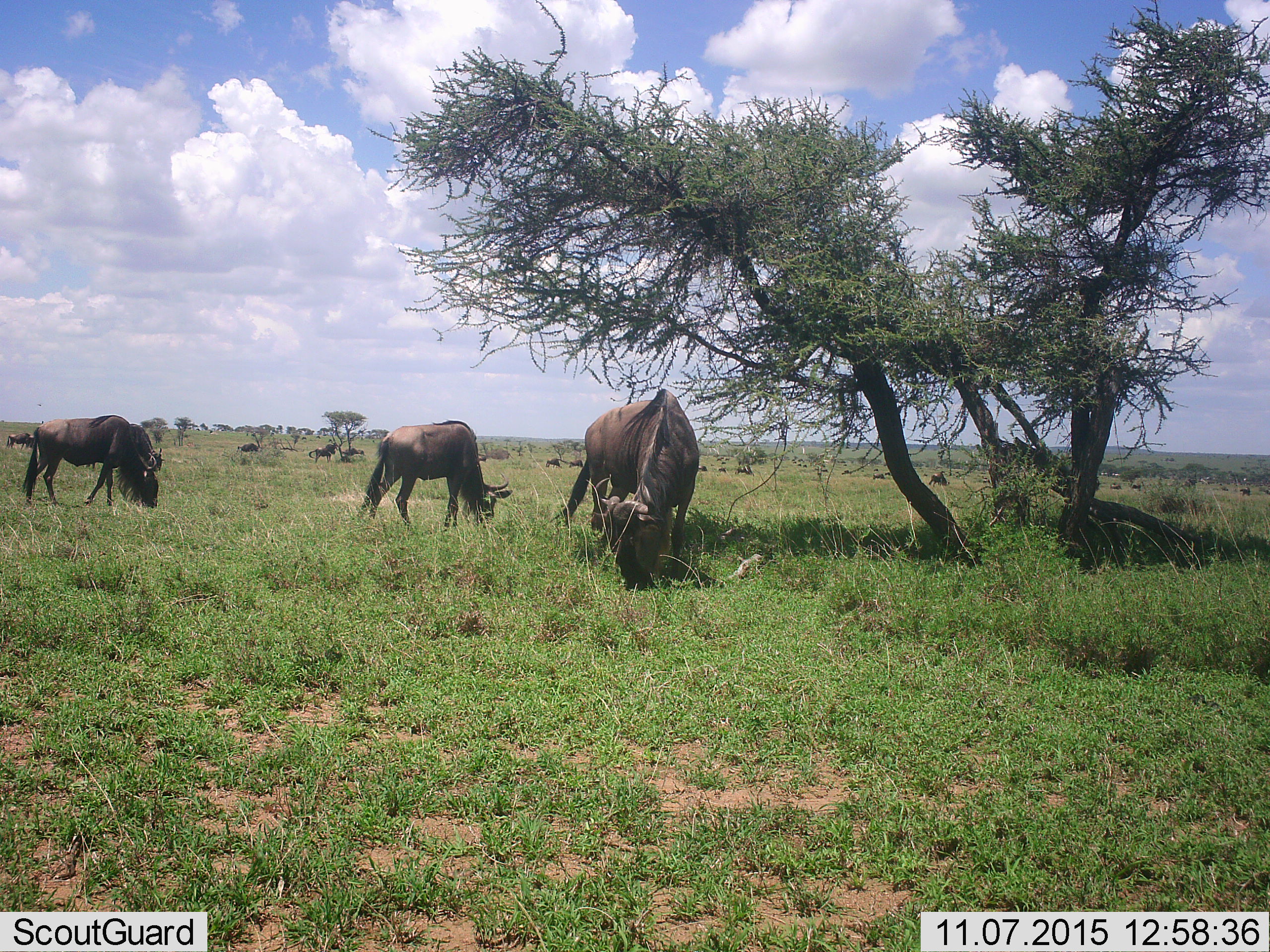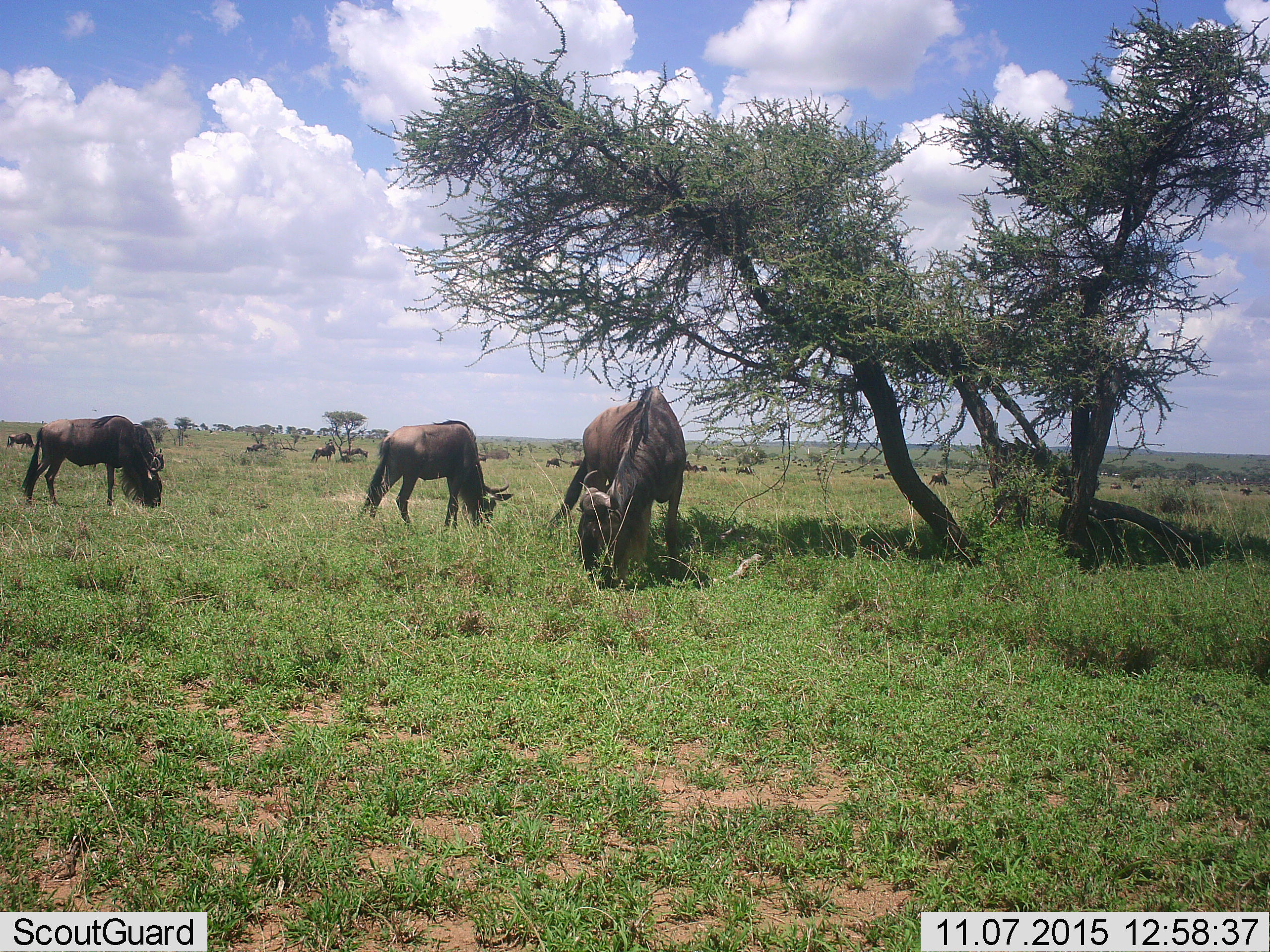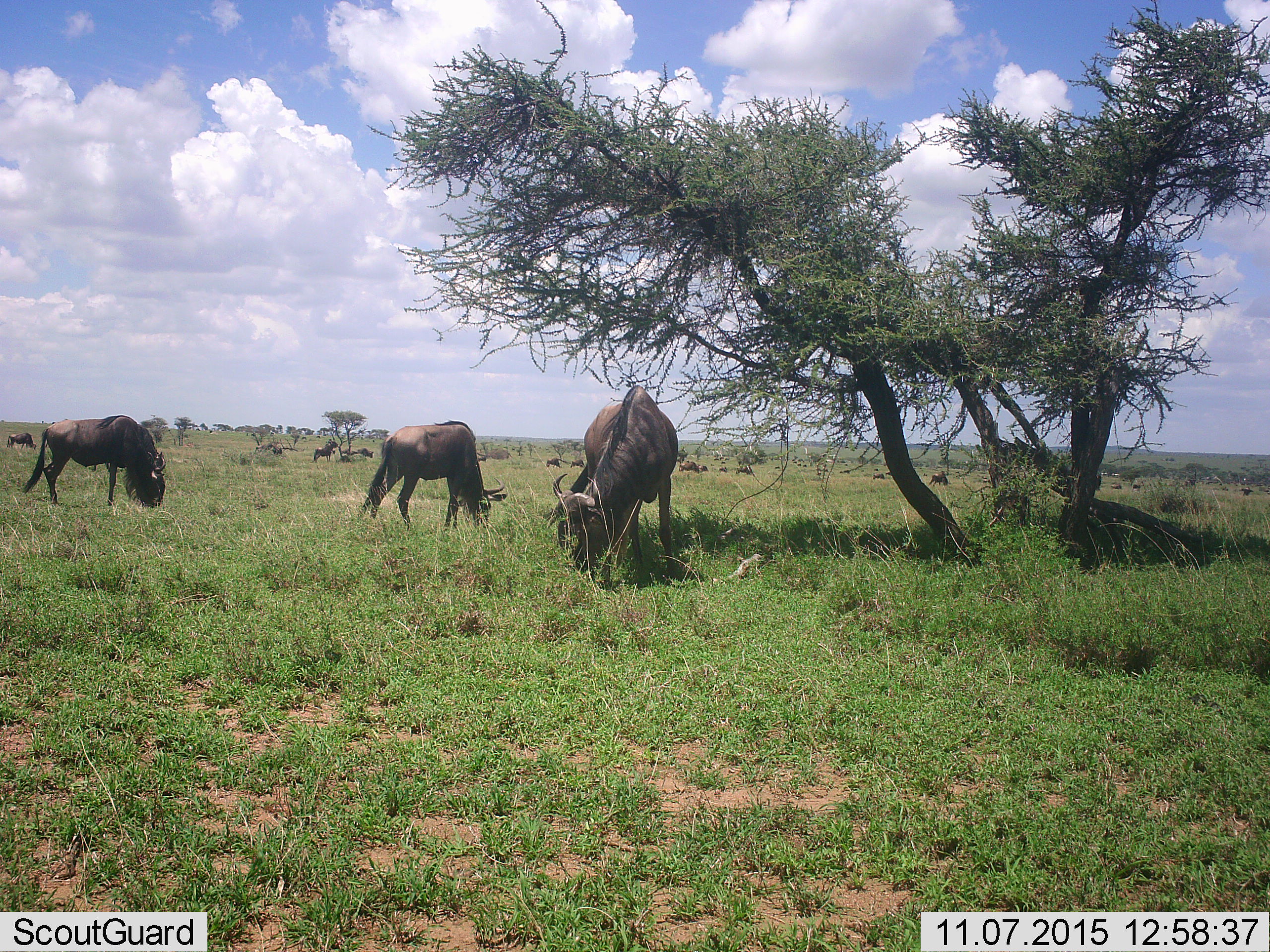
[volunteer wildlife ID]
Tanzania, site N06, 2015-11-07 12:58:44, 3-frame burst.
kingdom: Animalia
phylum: Chordata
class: Mammalia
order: Artiodactyla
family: Bovidae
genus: Connochaetes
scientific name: Connochaetes taurinus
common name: blue wildebeest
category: wildebeest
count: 11-50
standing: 70%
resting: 30%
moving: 60%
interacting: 10%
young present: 10%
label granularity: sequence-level